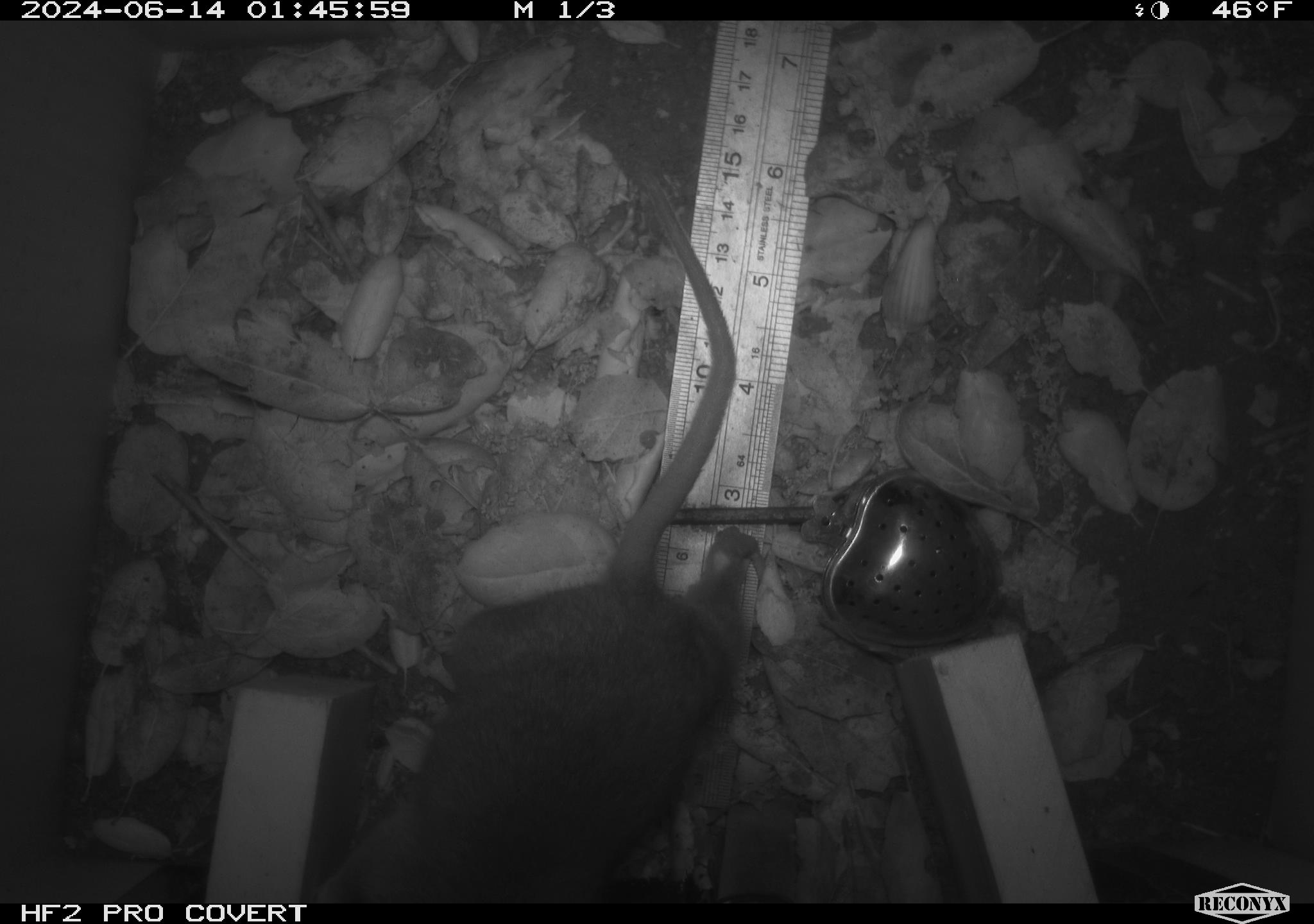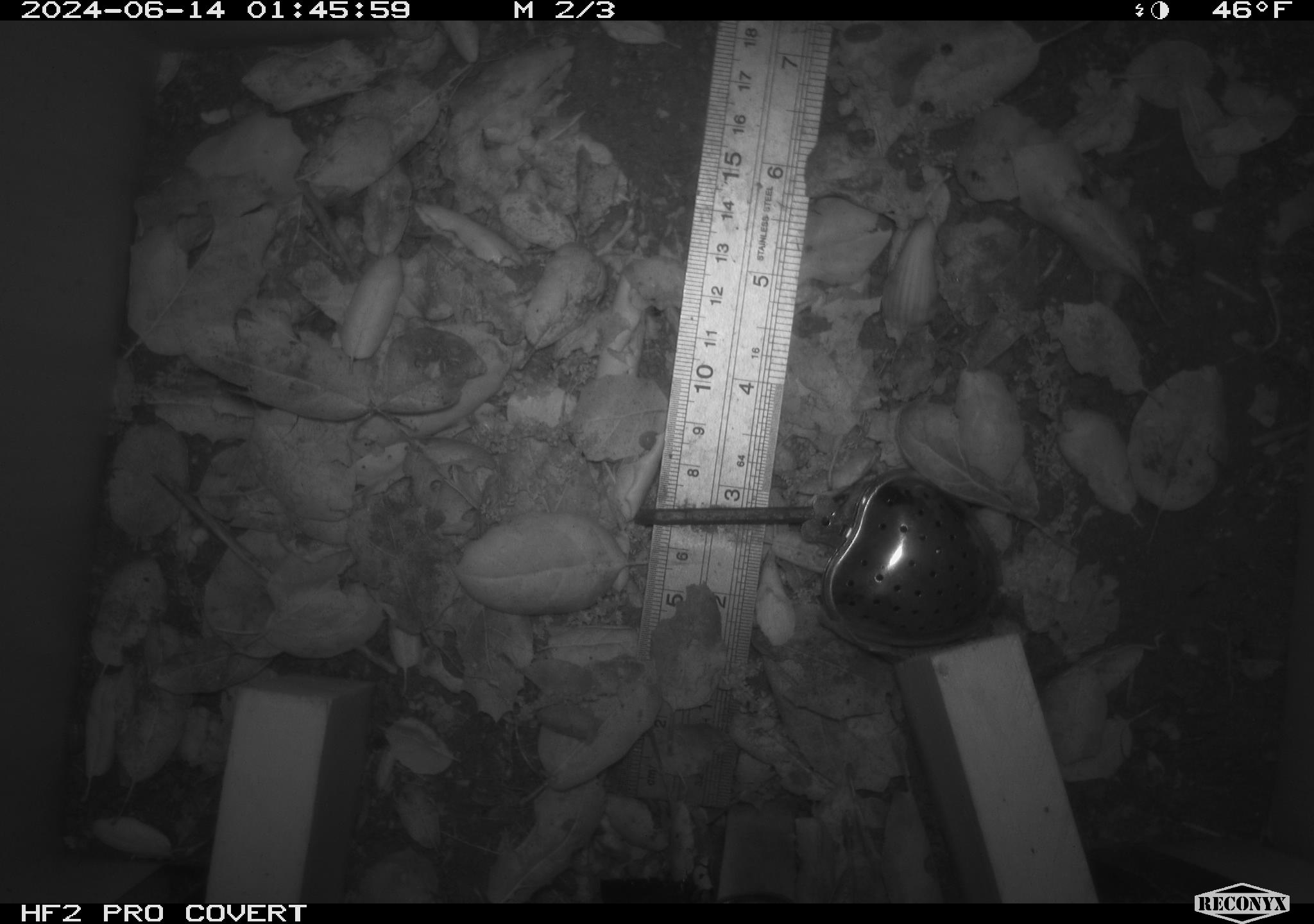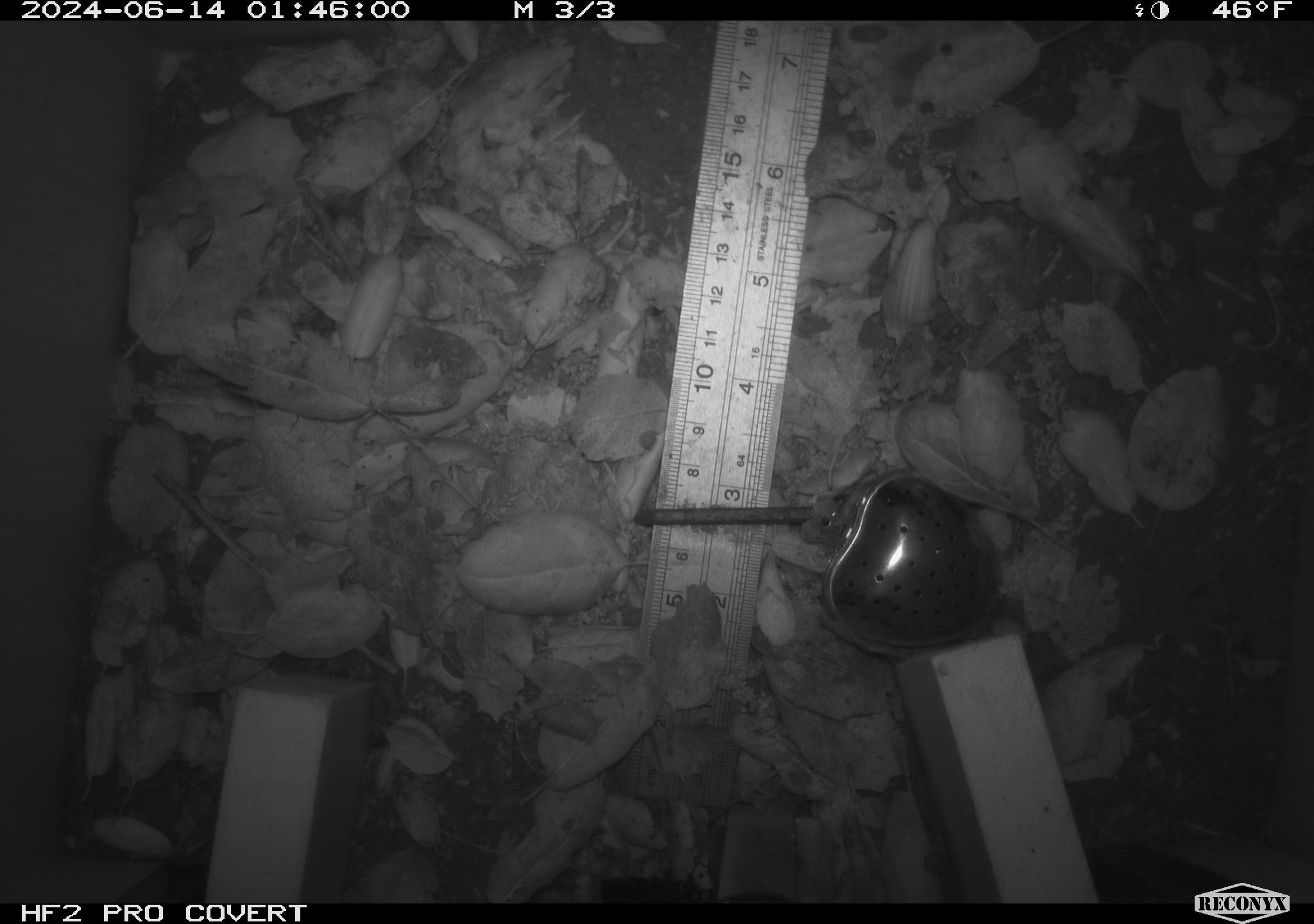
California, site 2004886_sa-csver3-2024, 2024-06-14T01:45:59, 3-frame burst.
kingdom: Animalia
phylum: Chordata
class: Mammalia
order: Rodentia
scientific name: Rodentia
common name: rodent